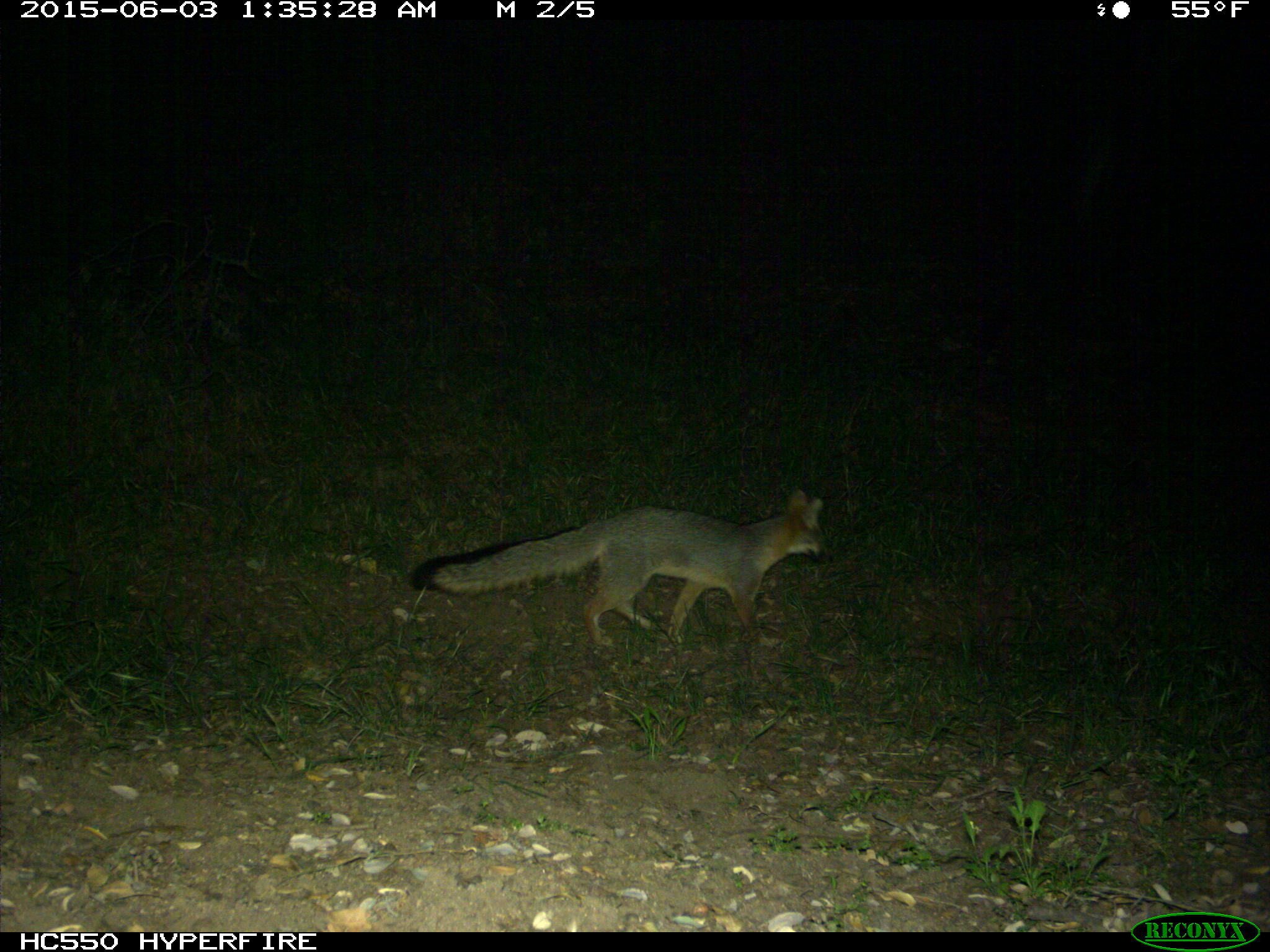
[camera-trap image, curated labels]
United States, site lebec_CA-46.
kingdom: Animalia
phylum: Chordata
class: Mammalia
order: Carnivora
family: Canidae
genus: Urocyon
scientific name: Urocyon cinereoargenteus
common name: gray fox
Urocyon cinereoargenteus (gray fox).